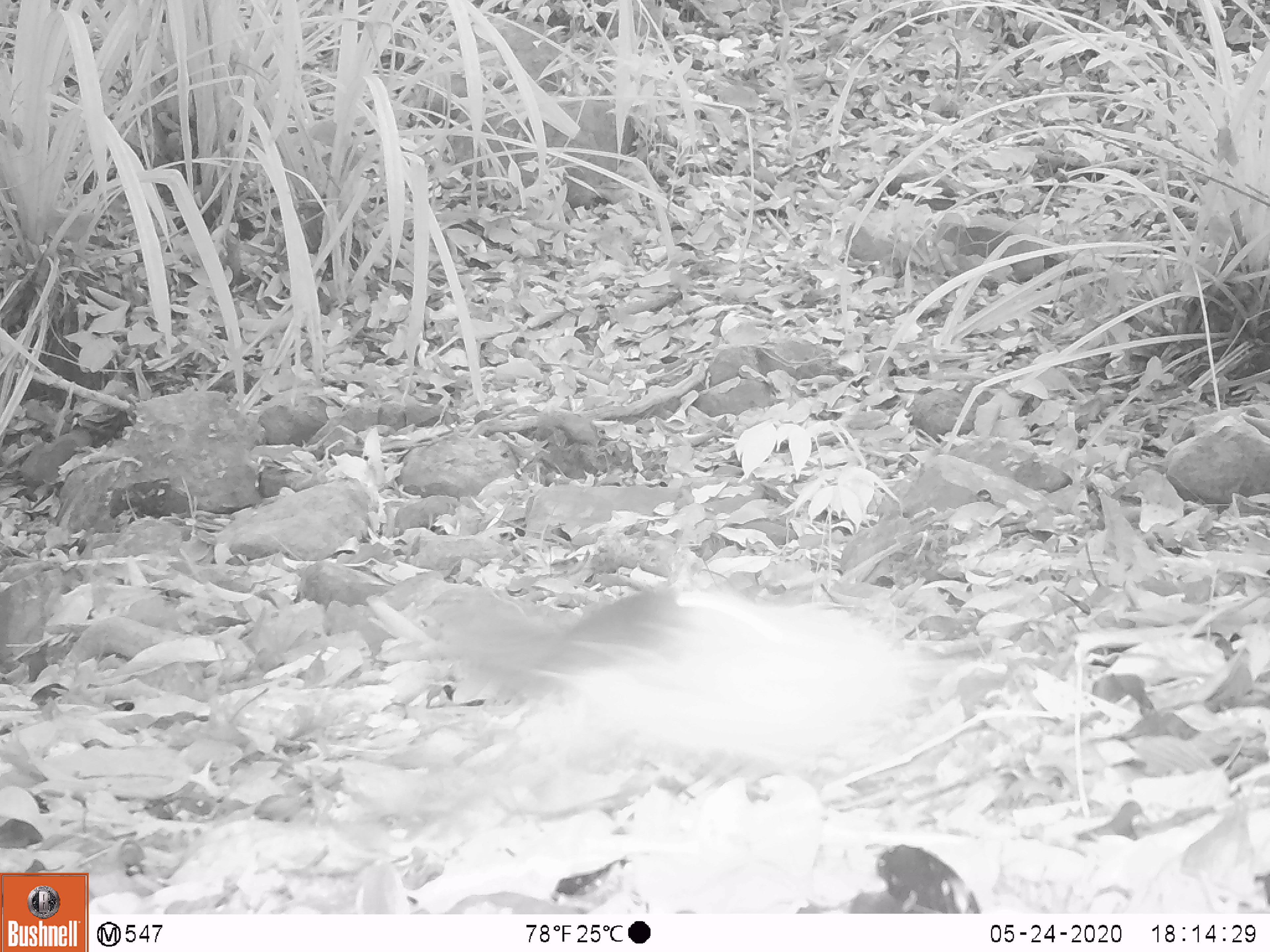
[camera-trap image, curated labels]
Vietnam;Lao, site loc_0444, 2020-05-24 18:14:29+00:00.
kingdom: Animalia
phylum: Chordata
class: Mammalia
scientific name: Mammalia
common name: mammal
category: unidentified small mammal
Unidentified small mammal (mammal) (Mammalia). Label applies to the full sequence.